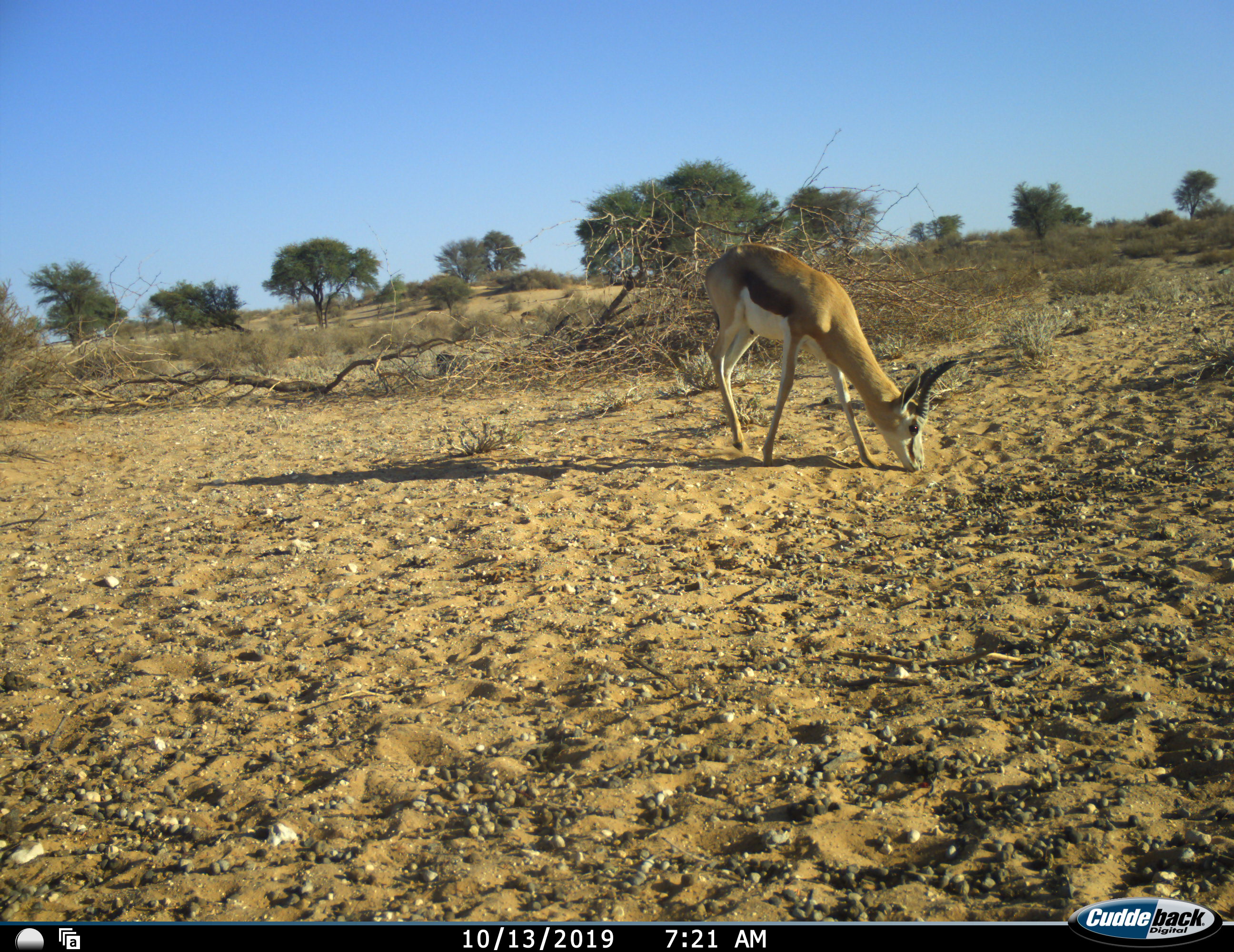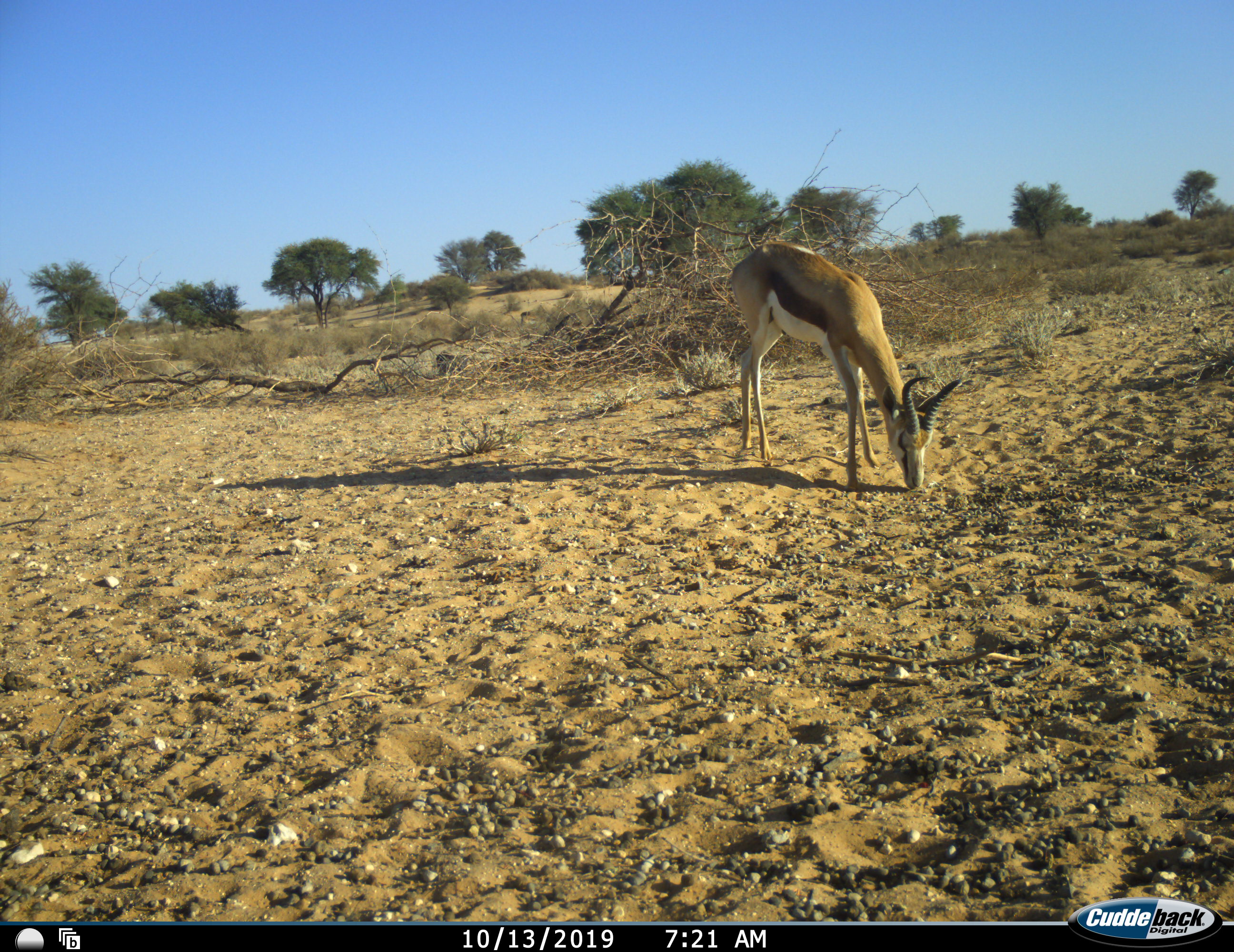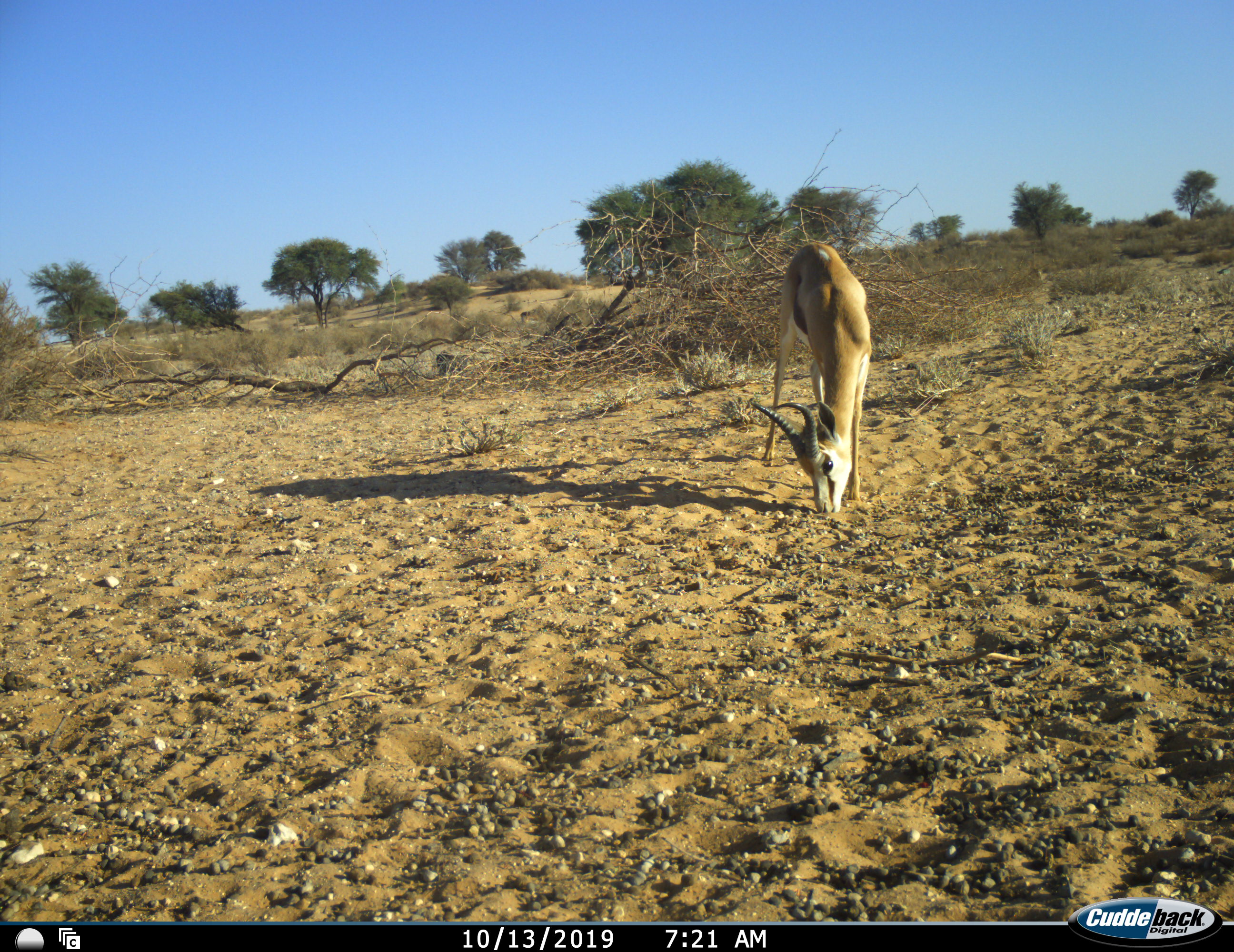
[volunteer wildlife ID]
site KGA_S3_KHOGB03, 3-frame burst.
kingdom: Animalia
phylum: Chordata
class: Mammalia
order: Artiodactyla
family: Bovidae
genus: Antidorcas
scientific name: Antidorcas marsupialis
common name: springbok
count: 1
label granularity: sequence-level